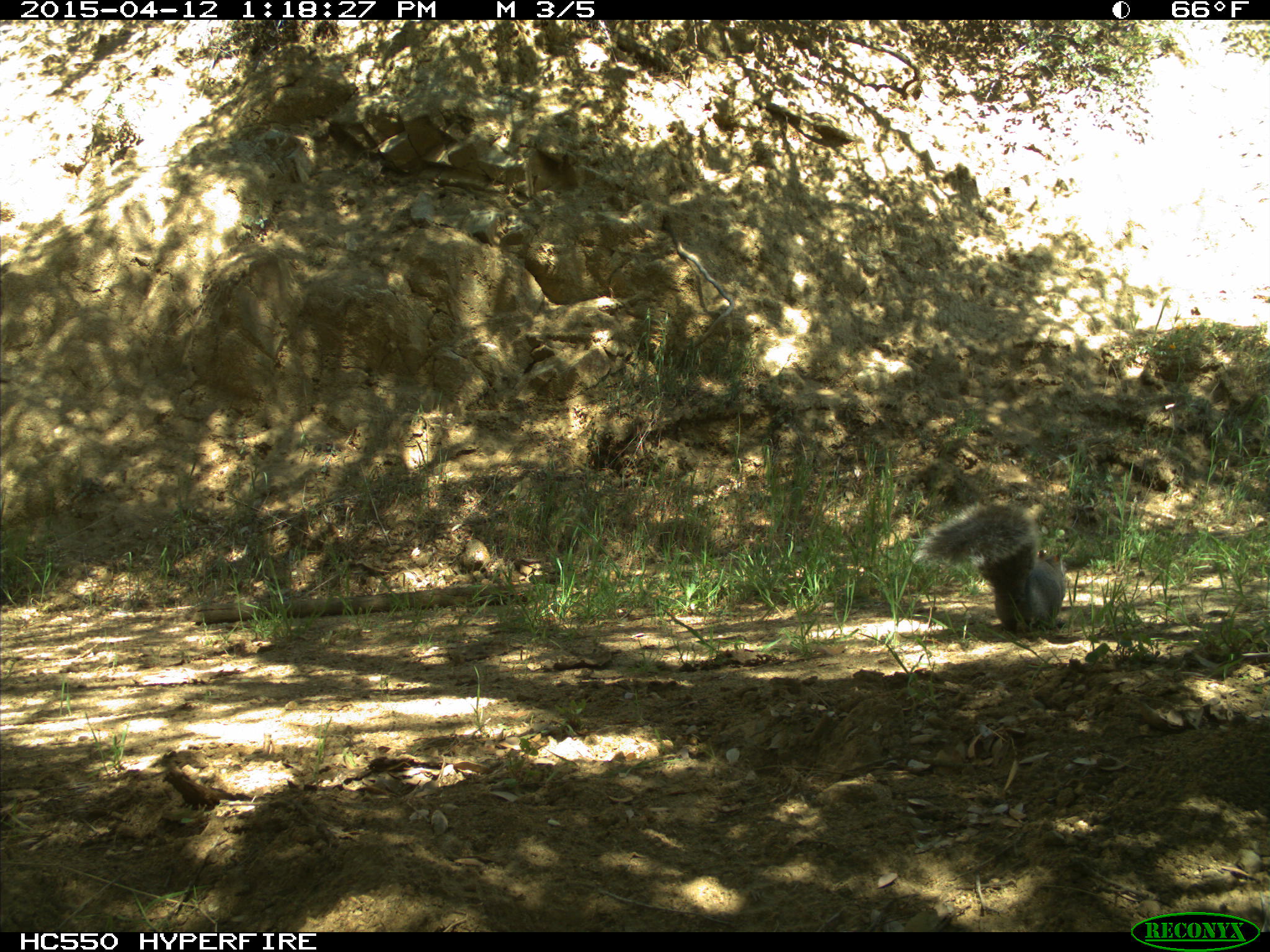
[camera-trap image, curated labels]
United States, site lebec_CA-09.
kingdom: Animalia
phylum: Chordata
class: Mammalia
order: Rodentia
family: Sciuridae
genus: Sciurus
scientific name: Sciurus carolinensis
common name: eastern gray squirrel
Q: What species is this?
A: Sciurus carolinensis (eastern gray squirrel).